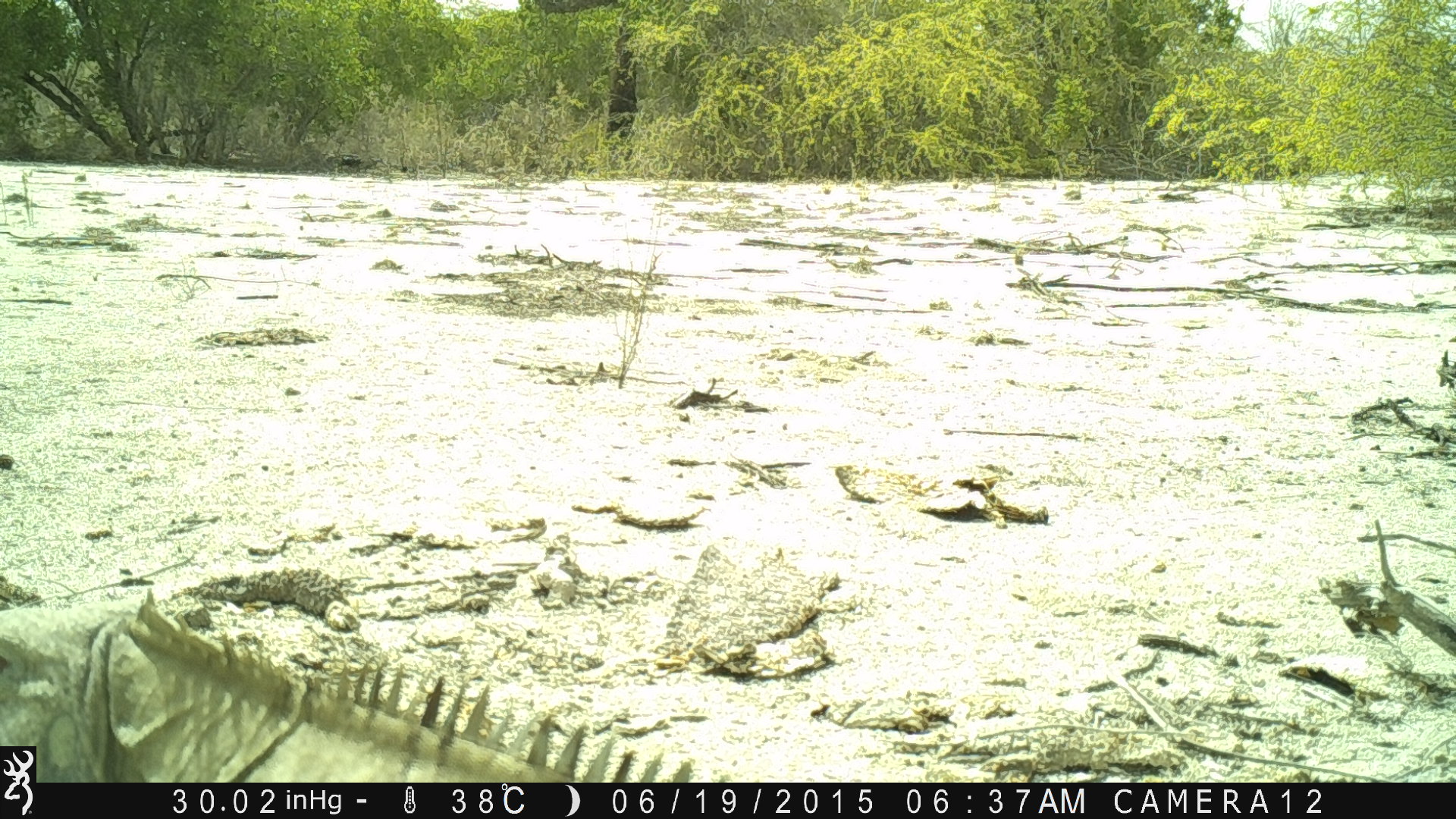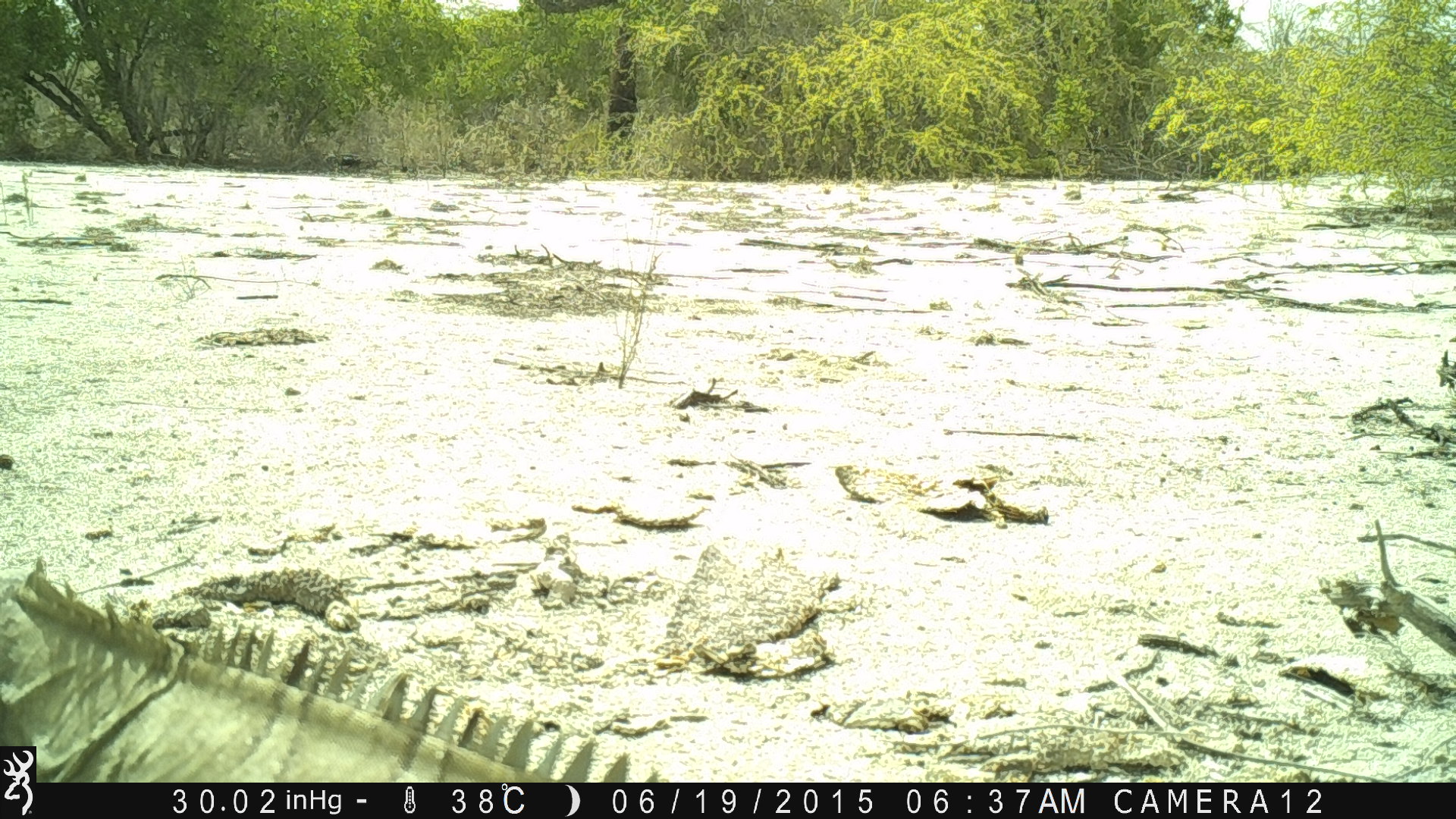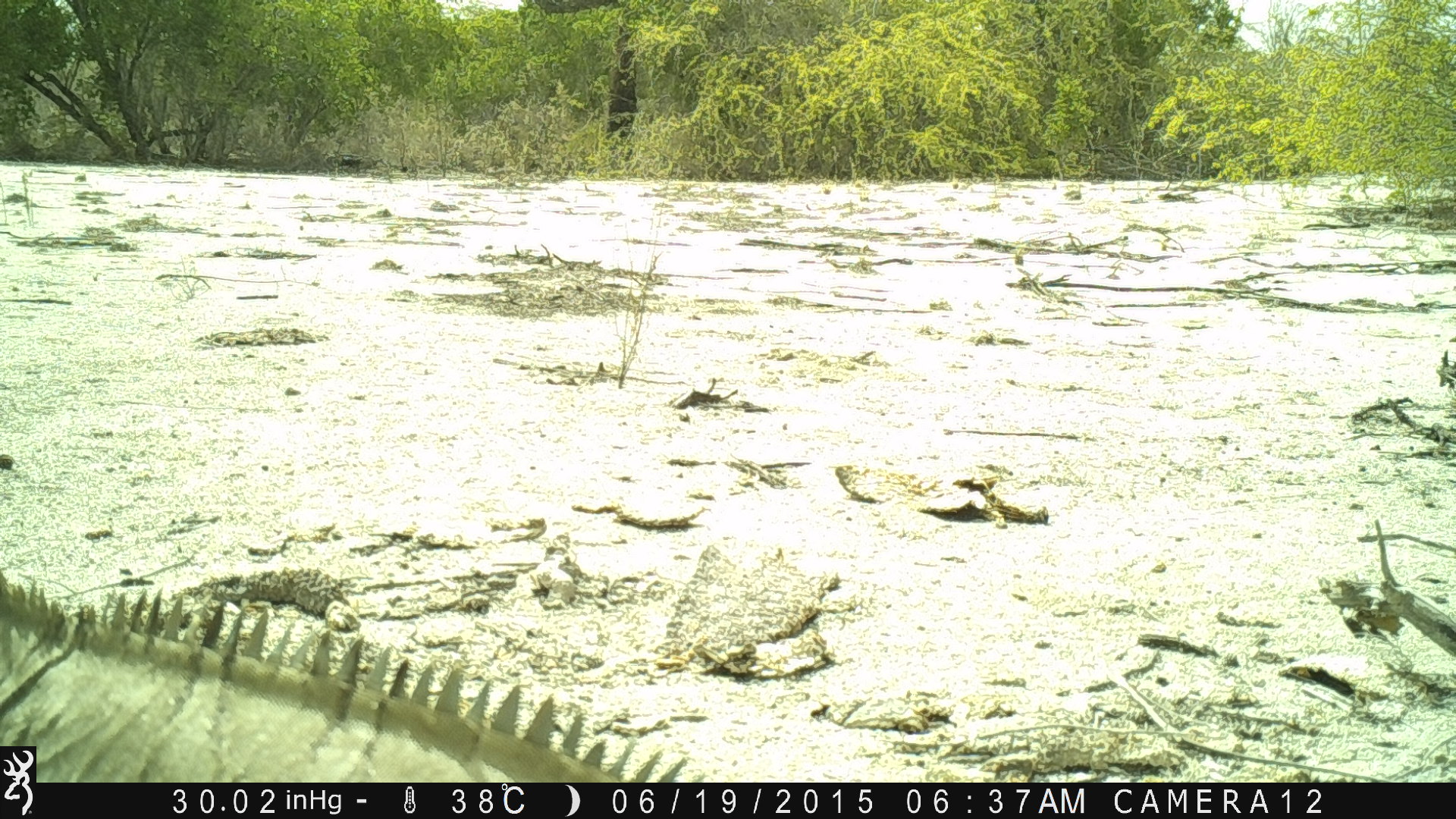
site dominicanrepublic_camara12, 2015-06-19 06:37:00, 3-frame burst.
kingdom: Animalia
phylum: Chordata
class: Reptilia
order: Squamata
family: Iguanidae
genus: Iguana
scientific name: Iguana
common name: typical iguanas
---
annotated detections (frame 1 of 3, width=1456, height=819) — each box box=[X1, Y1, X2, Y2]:
iguana: box=[0, 591, 624, 755]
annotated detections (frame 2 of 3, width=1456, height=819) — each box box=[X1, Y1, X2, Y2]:
iguana: box=[0, 559, 602, 748]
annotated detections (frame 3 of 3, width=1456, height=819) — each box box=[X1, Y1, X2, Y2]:
iguana: box=[43, 581, 714, 783]